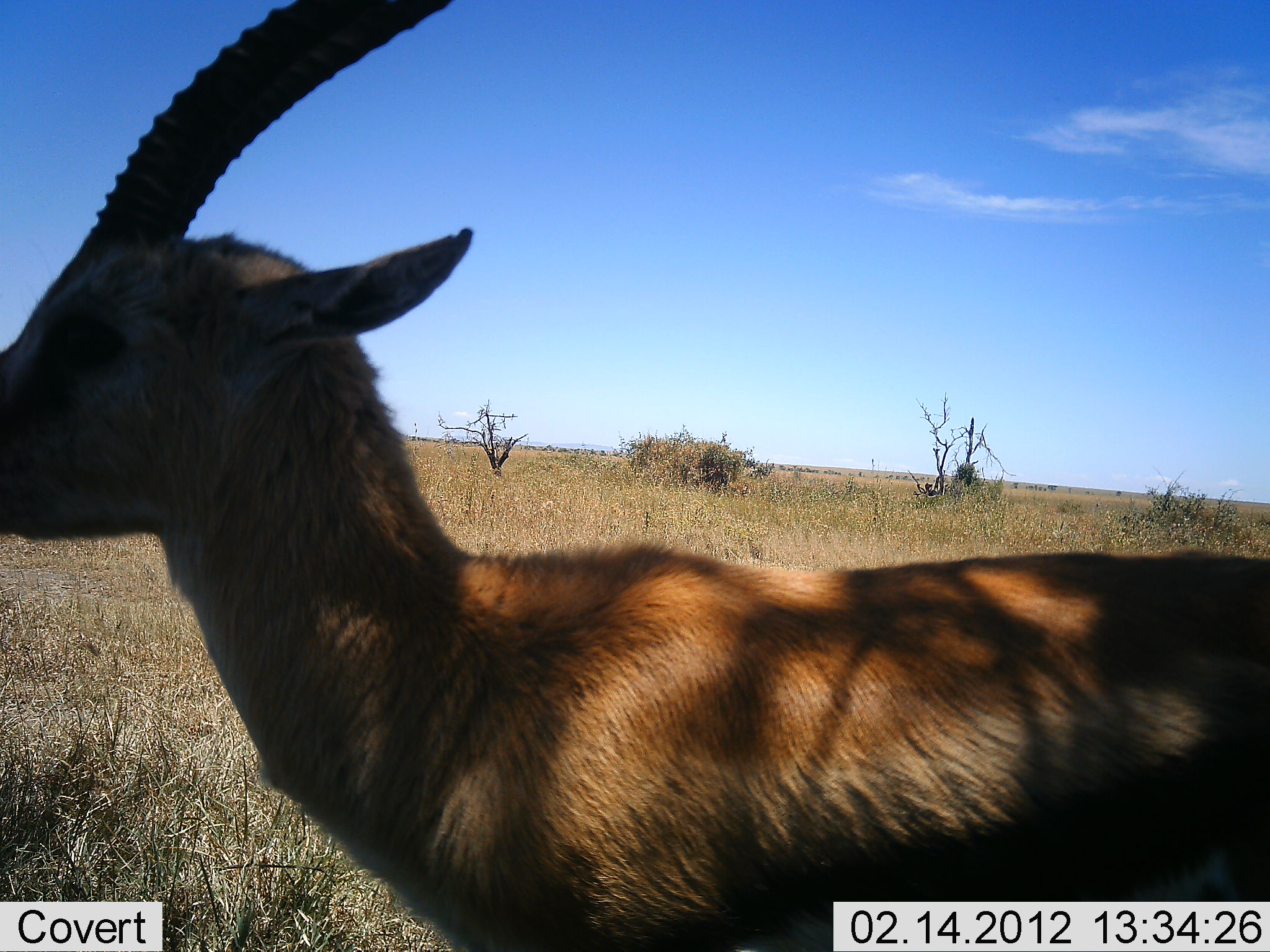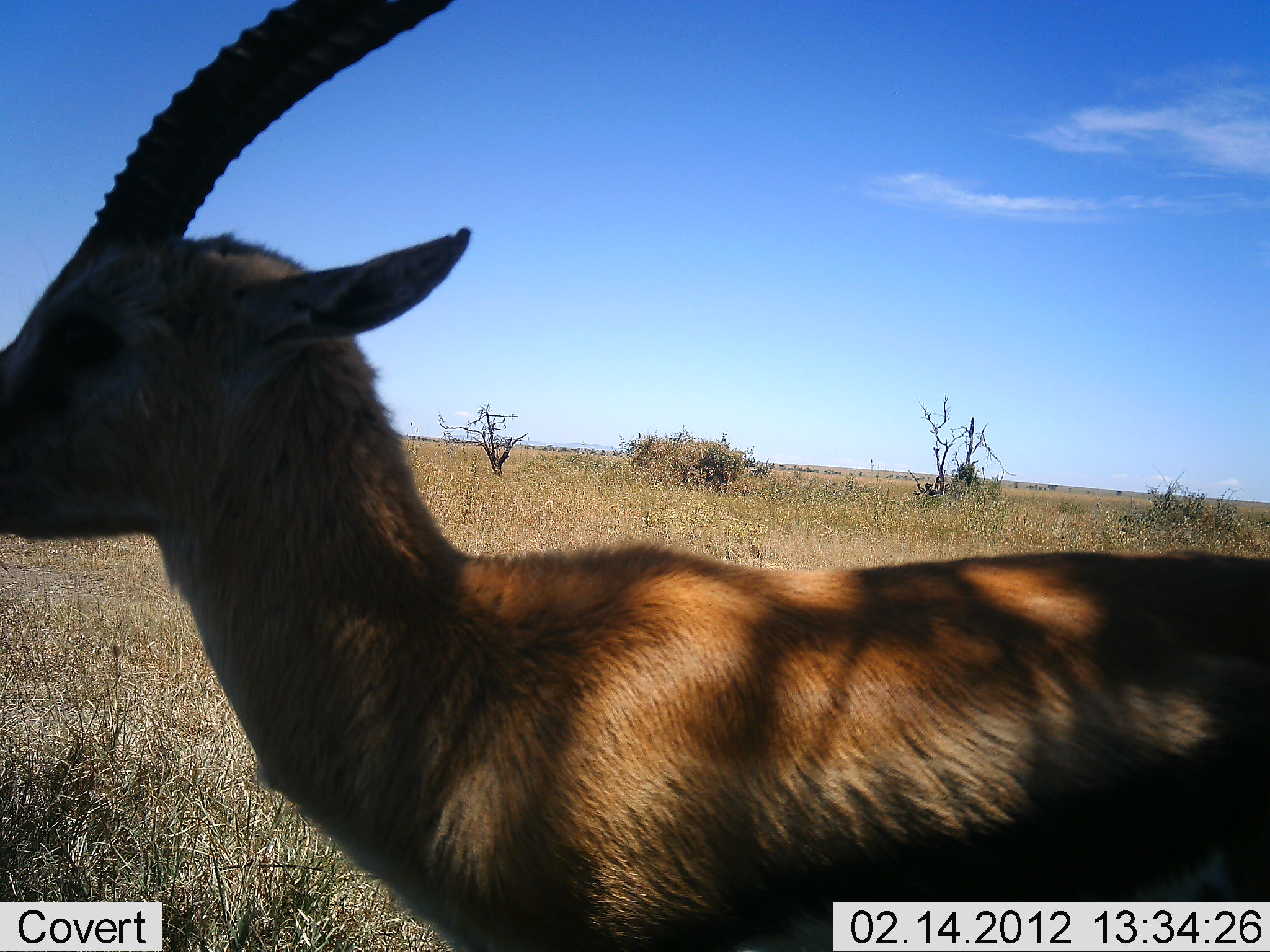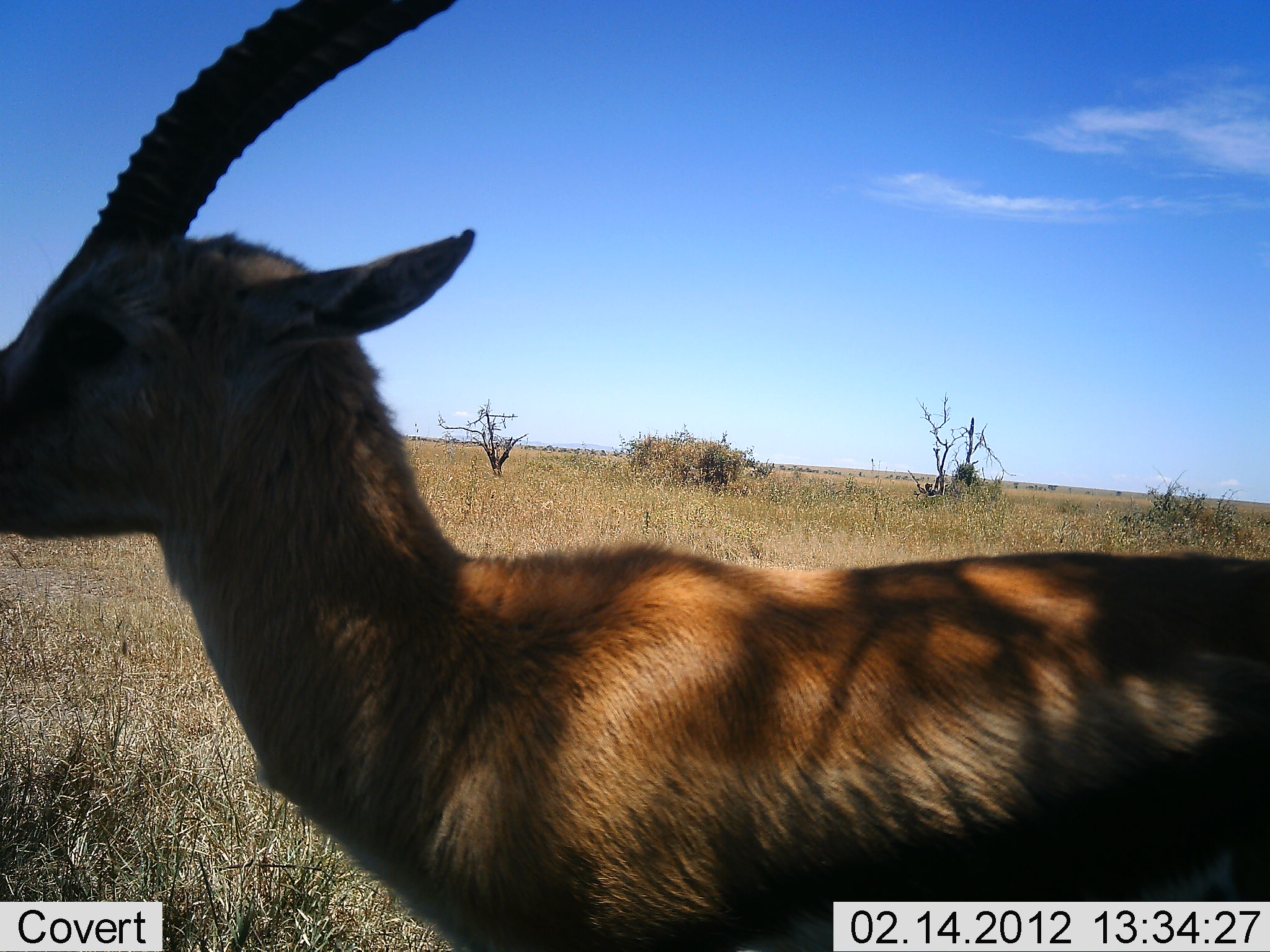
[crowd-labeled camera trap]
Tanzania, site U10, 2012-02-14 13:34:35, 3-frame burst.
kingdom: Animalia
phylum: Chordata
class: Mammalia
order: Artiodactyla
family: Bovidae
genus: Eudorcas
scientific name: Eudorcas thomsonii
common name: thomson's gazelle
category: gazellethomsons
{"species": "gazellethomsons (thomson's gazelle) (Eudorcas thomsonii)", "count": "1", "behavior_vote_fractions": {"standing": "100%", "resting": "7%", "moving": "0%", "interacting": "0%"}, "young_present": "0%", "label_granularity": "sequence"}